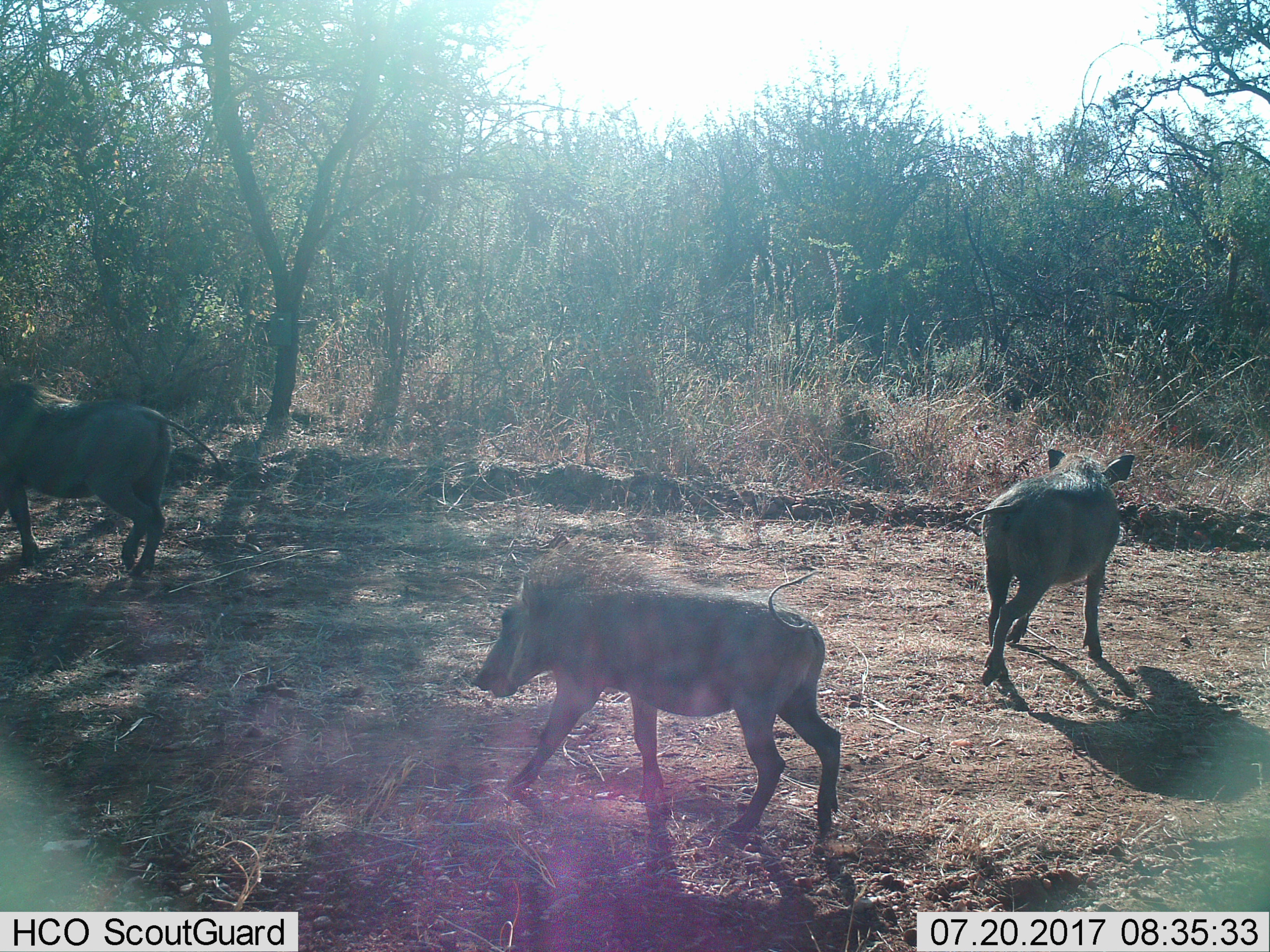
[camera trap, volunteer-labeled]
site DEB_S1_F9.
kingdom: Animalia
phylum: Chordata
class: Mammalia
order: Artiodactyla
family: Suidae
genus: Phacochoerus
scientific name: Phacochoerus africanus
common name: warthog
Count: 3.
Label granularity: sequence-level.